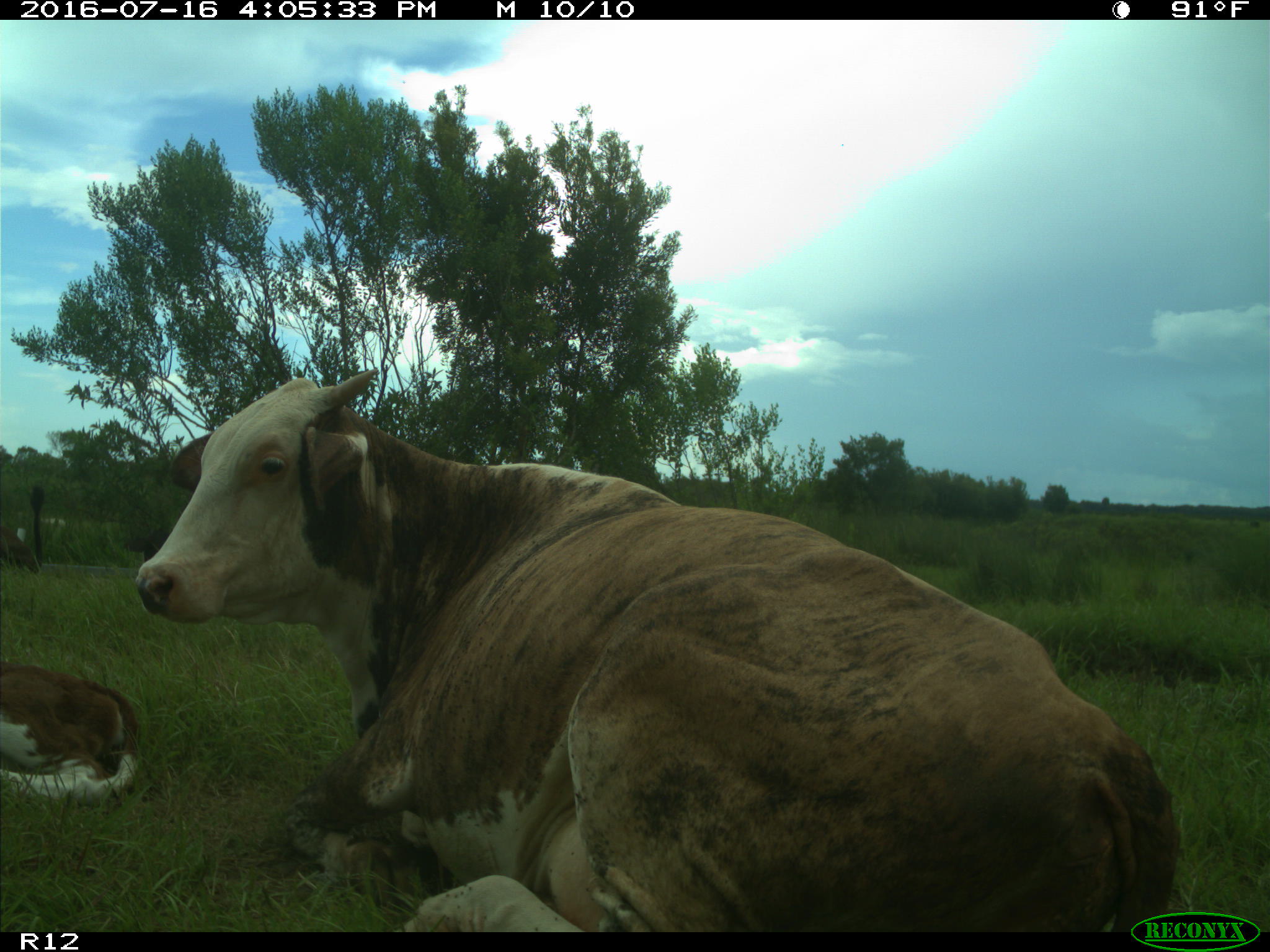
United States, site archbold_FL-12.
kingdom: Animalia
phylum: Chordata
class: Mammalia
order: Artiodactyla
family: Bovidae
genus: Bos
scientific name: Bos taurus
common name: domestic cow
Bos taurus (domestic cow).